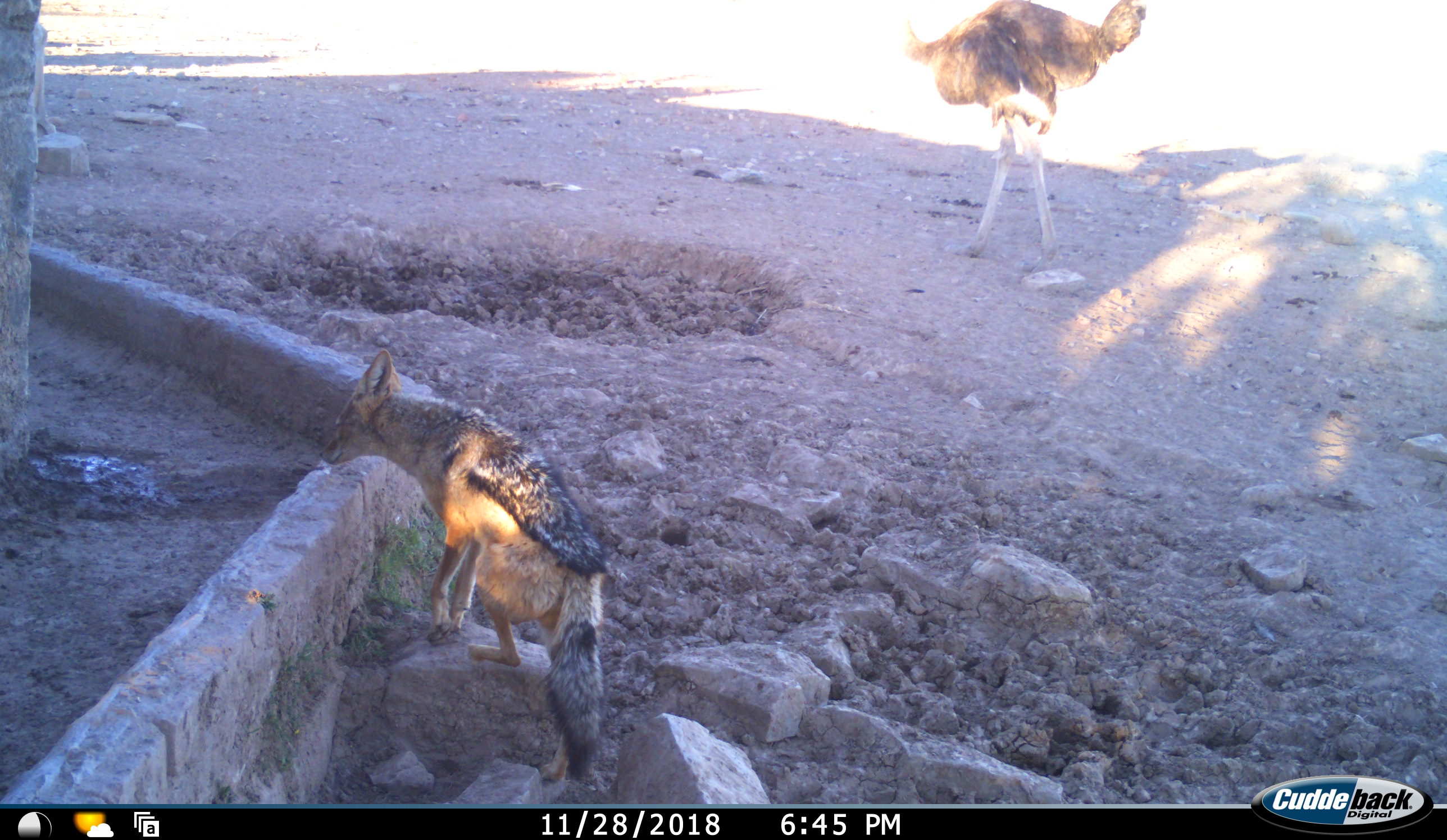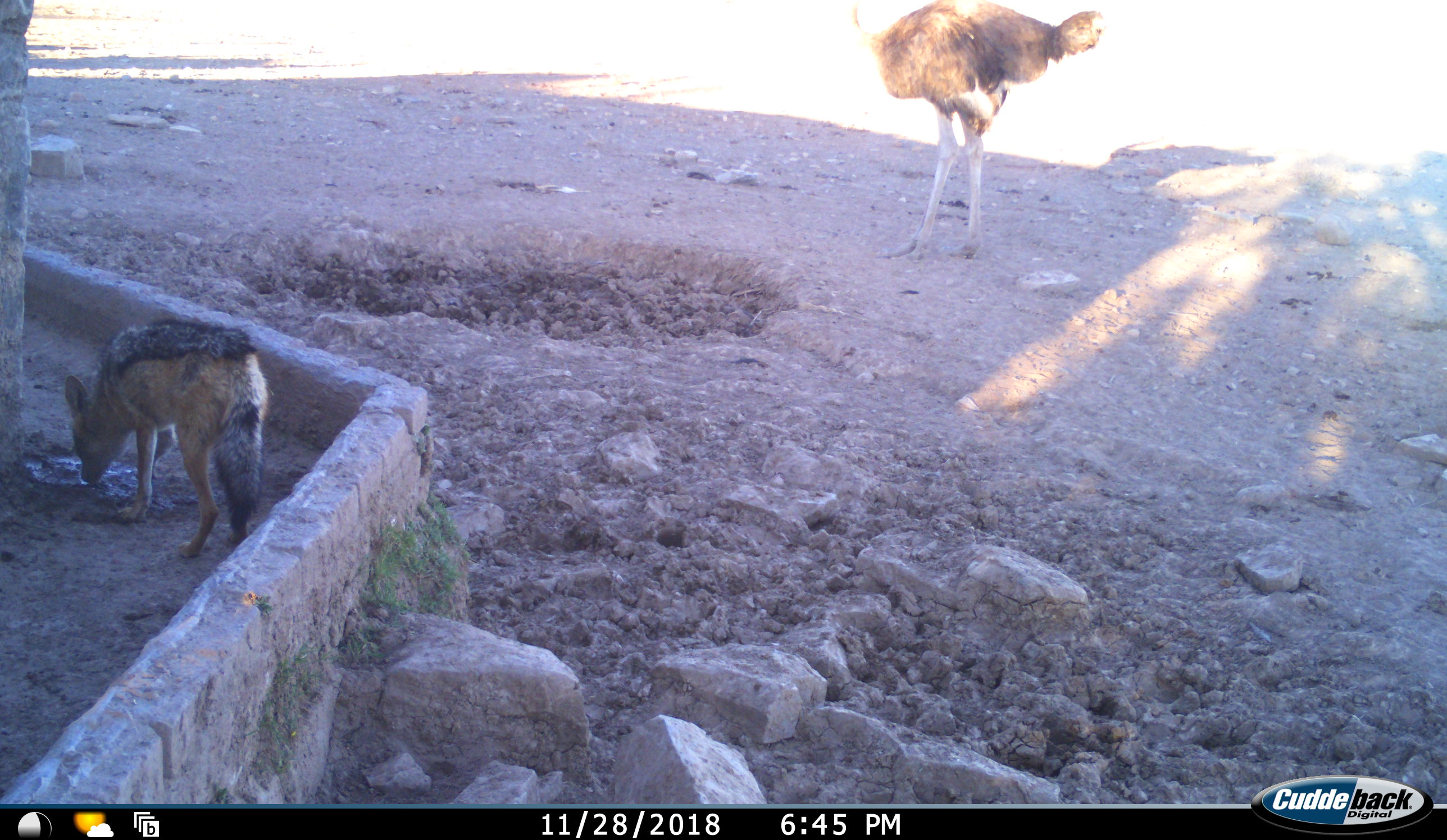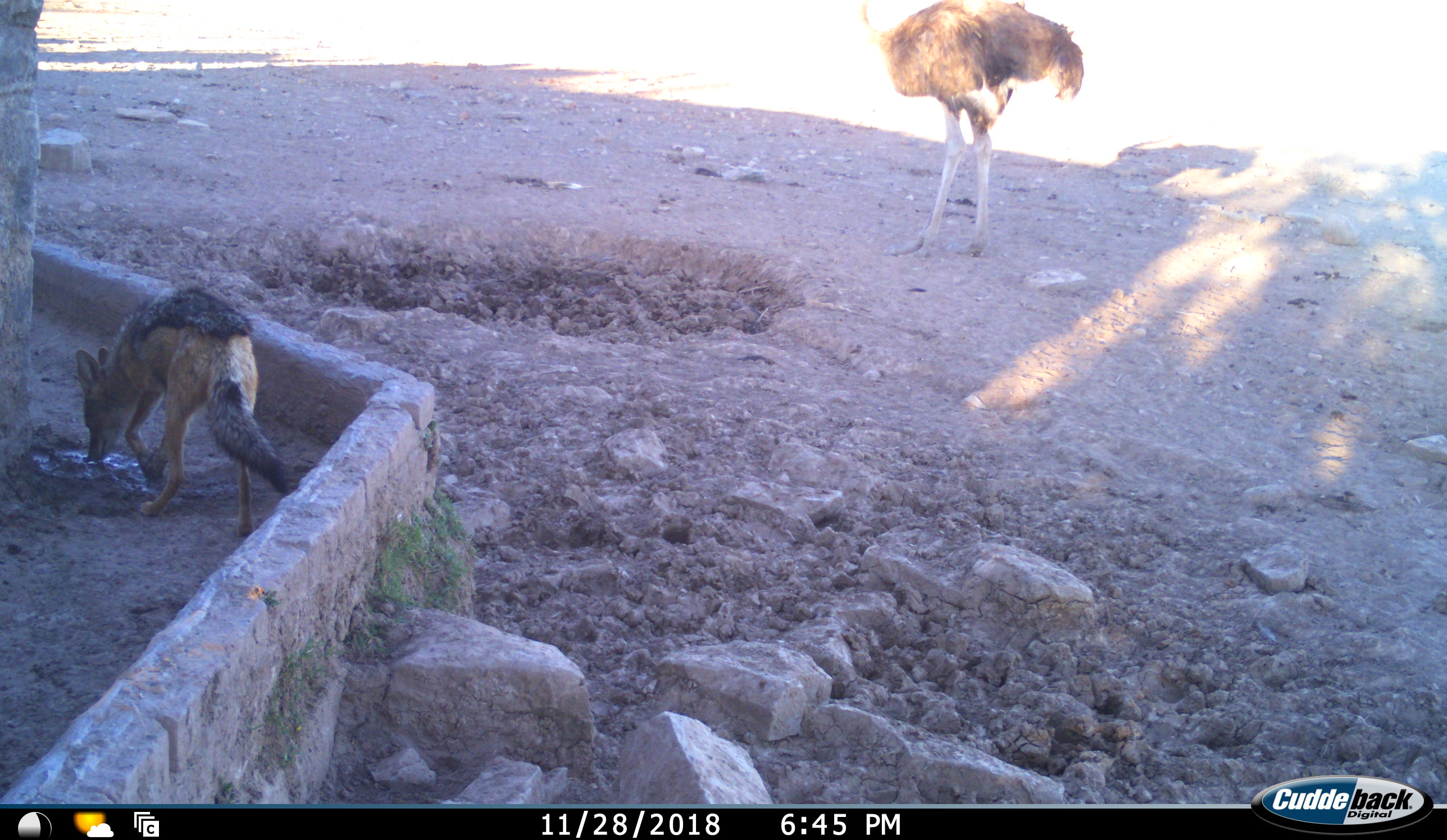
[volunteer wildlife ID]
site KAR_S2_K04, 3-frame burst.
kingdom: Animalia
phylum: Chordata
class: Mammalia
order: Carnivora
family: Canidae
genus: Lupulella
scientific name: Lupulella mesomelas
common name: black-backed jackal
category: jackalblackbacked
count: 1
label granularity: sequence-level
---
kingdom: Animalia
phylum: Chordata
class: Aves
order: Struthioniformes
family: Struthionidae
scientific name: Struthionidae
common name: ostrich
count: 1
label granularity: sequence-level